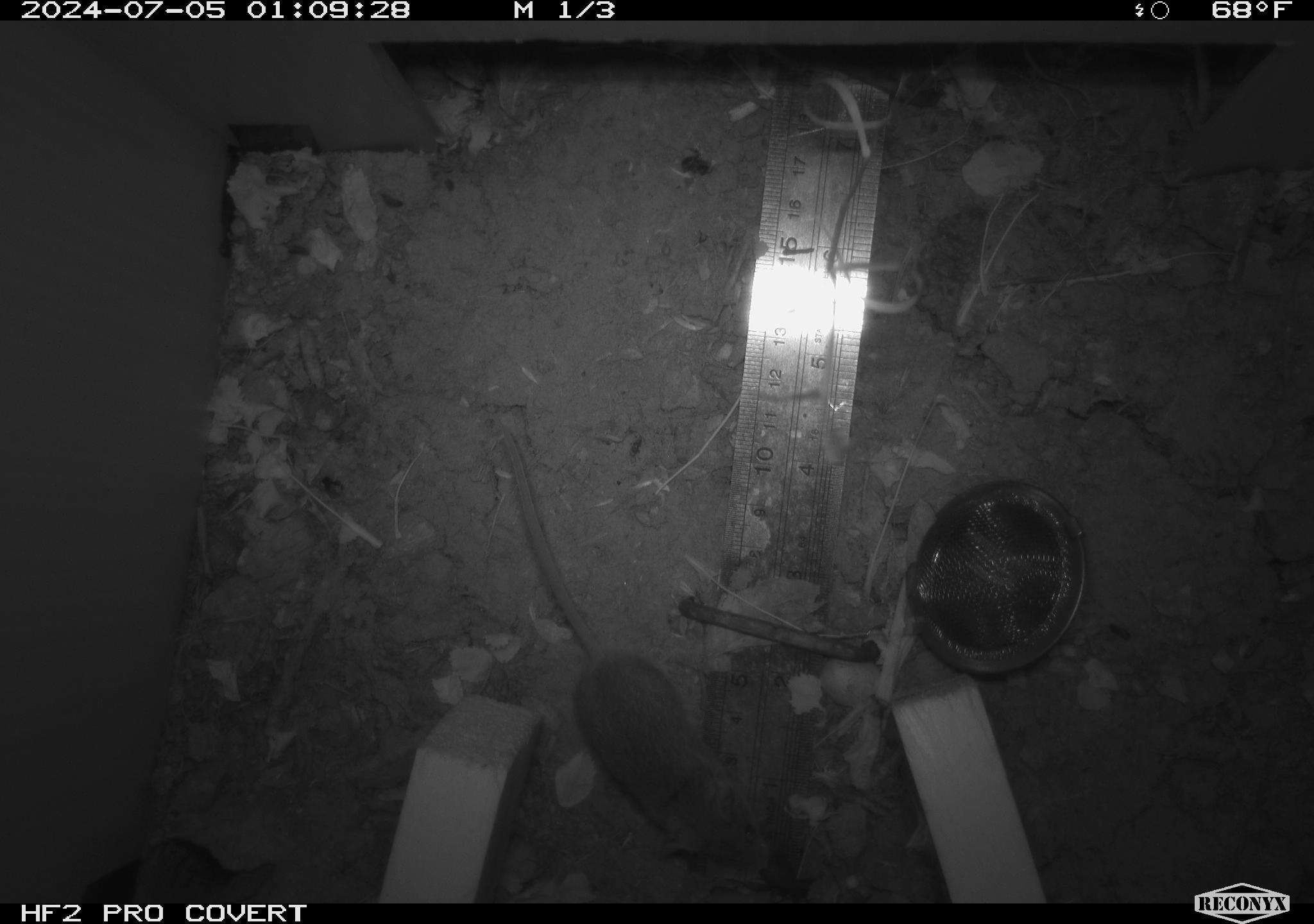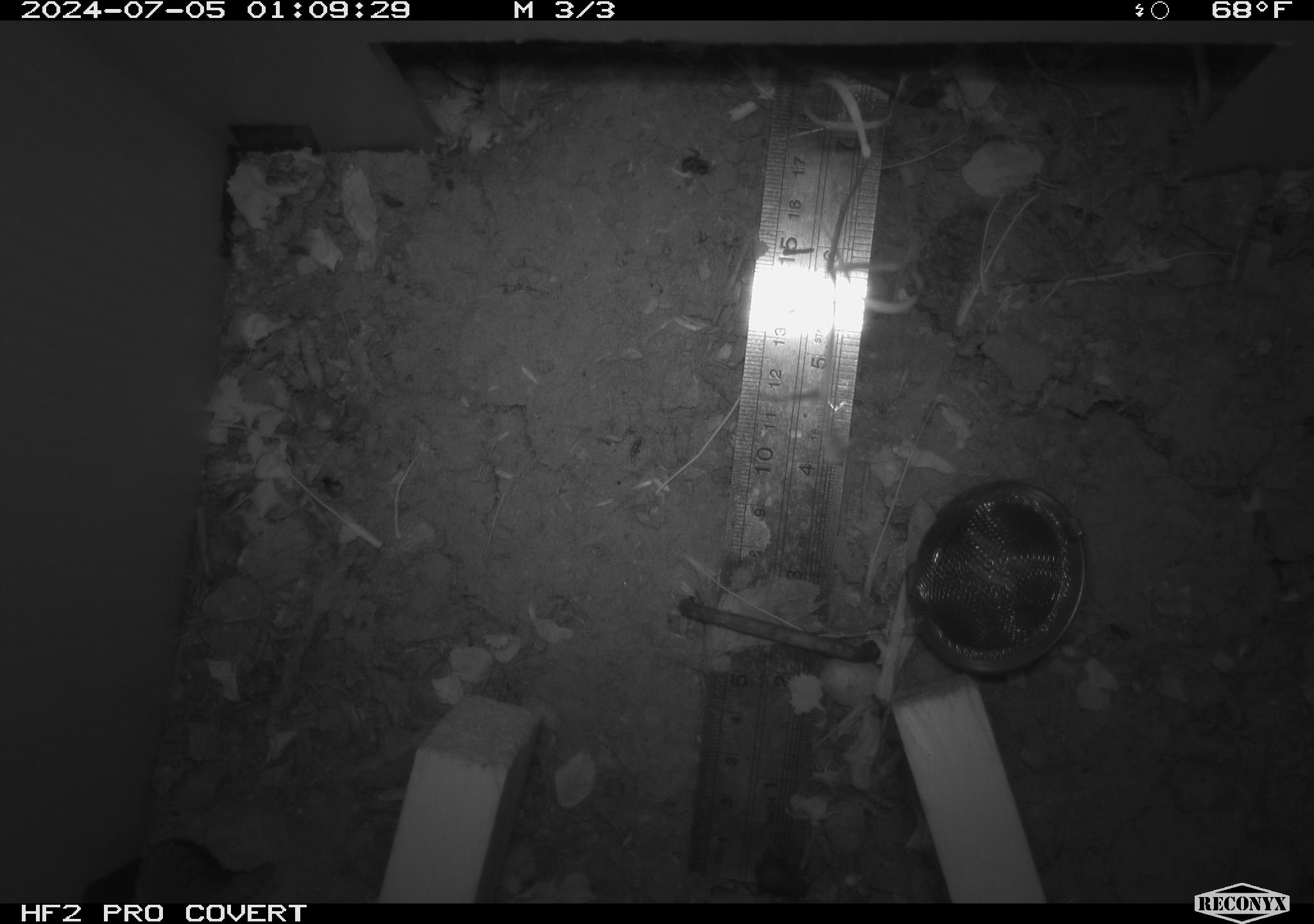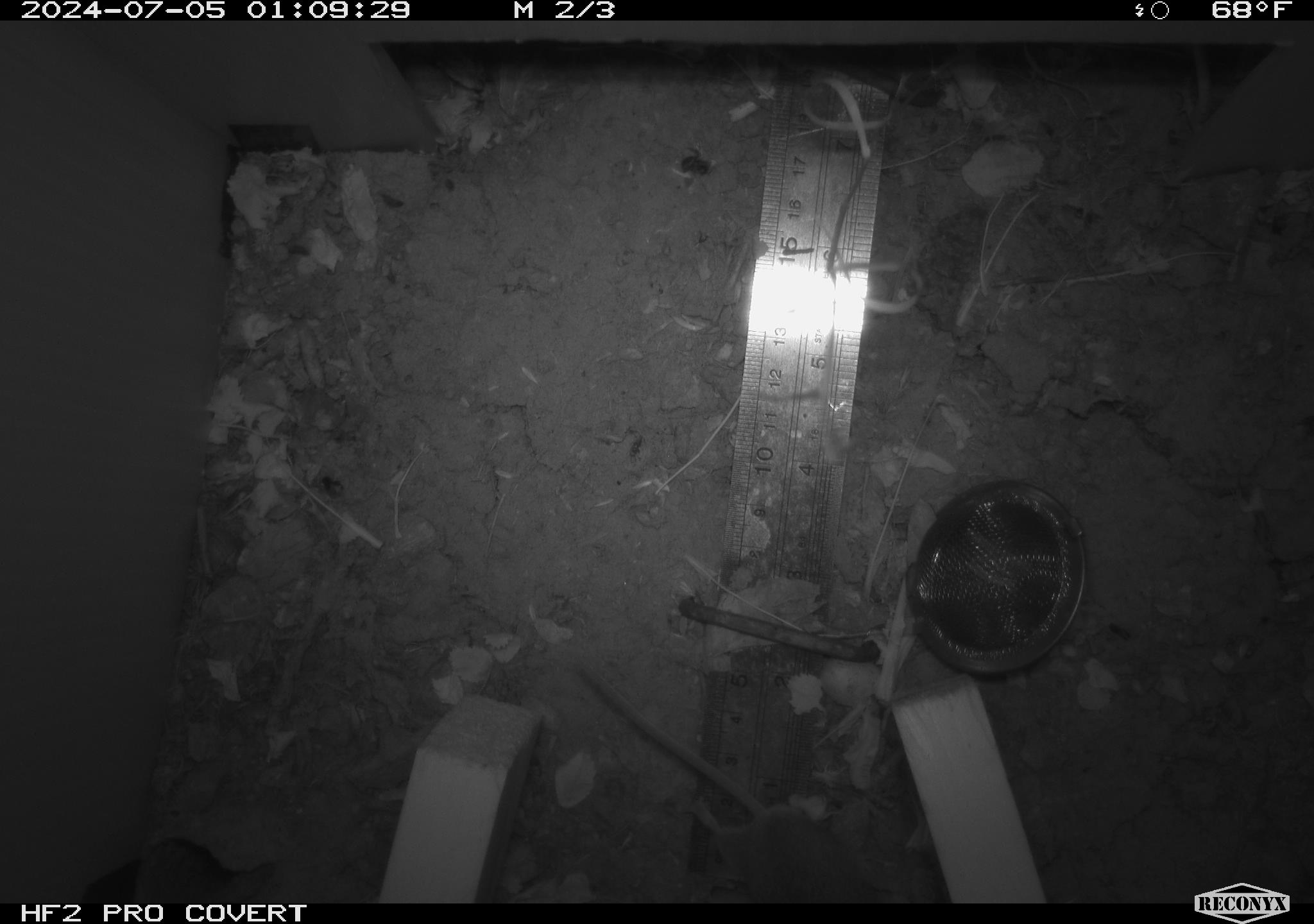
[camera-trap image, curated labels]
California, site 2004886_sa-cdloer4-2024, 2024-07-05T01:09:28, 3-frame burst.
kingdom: Animalia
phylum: Chordata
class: Mammalia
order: Rodentia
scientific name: Rodentia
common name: rodent